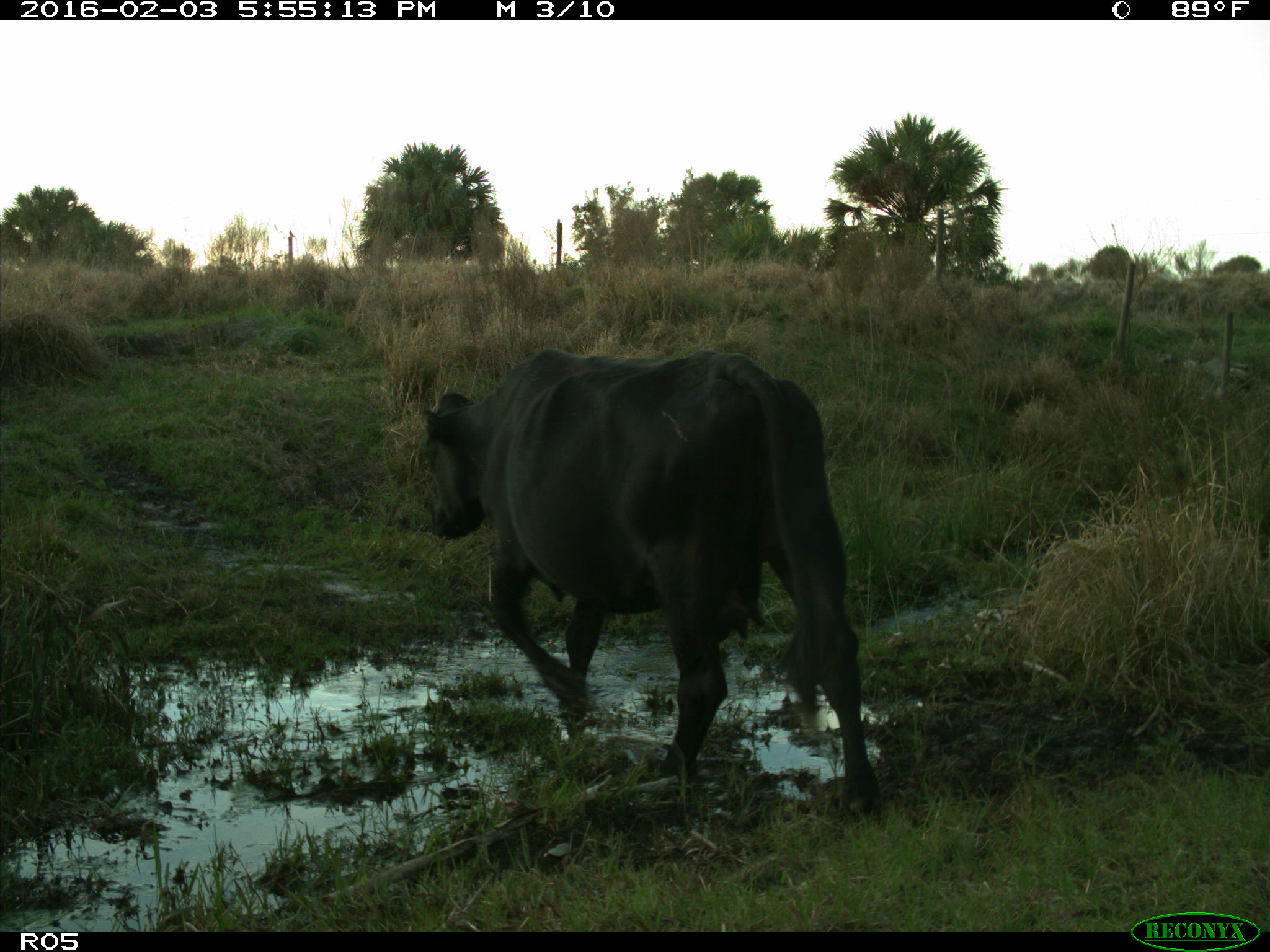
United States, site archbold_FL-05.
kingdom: Animalia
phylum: Chordata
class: Mammalia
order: Artiodactyla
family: Bovidae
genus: Bos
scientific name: Bos taurus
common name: domestic cow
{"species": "Bos taurus (domestic cow)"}